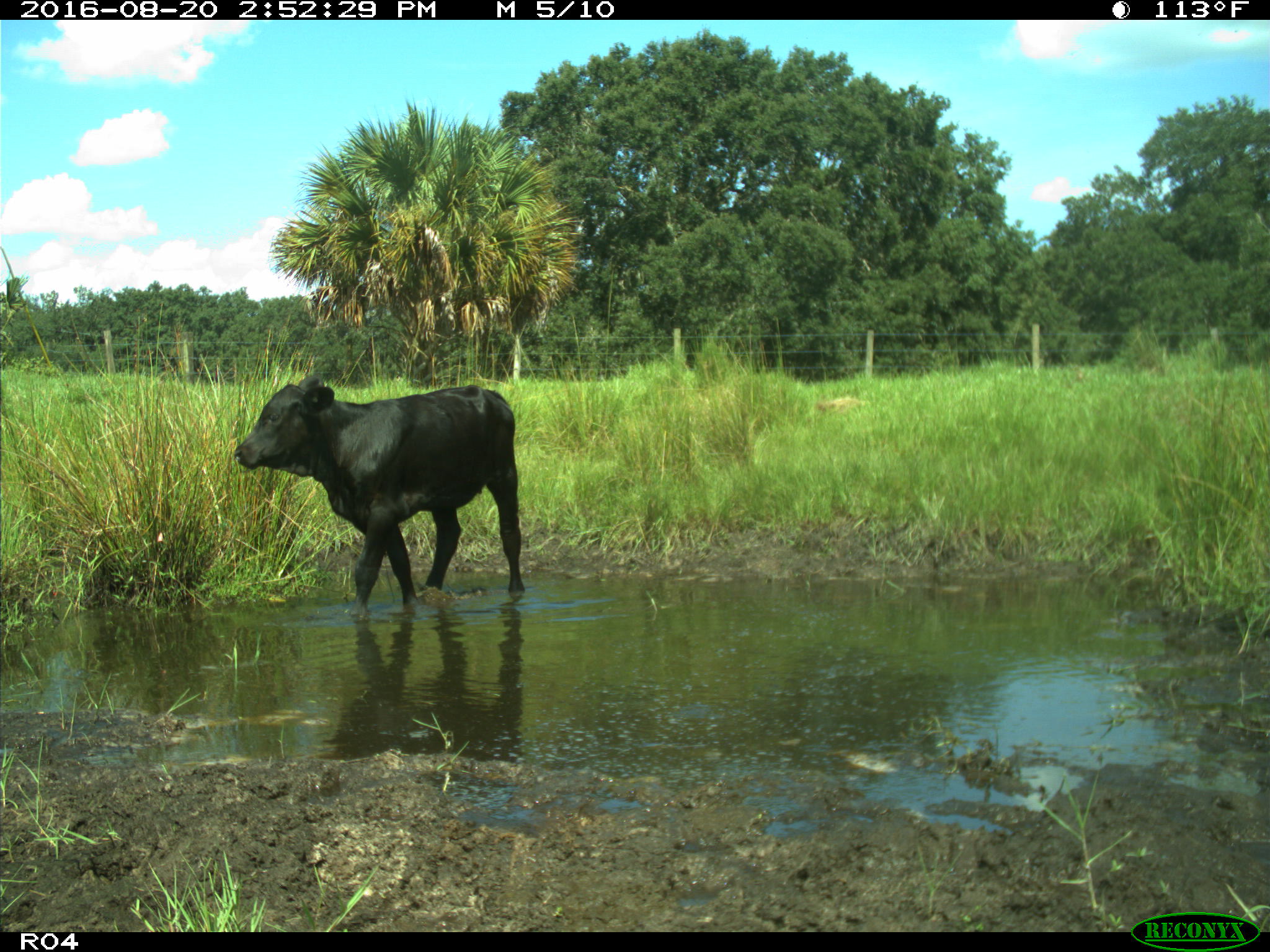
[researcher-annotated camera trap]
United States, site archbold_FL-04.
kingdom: Animalia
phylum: Chordata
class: Mammalia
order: Artiodactyla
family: Bovidae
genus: Bos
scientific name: Bos taurus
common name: domestic cow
Bos taurus (domestic cow).